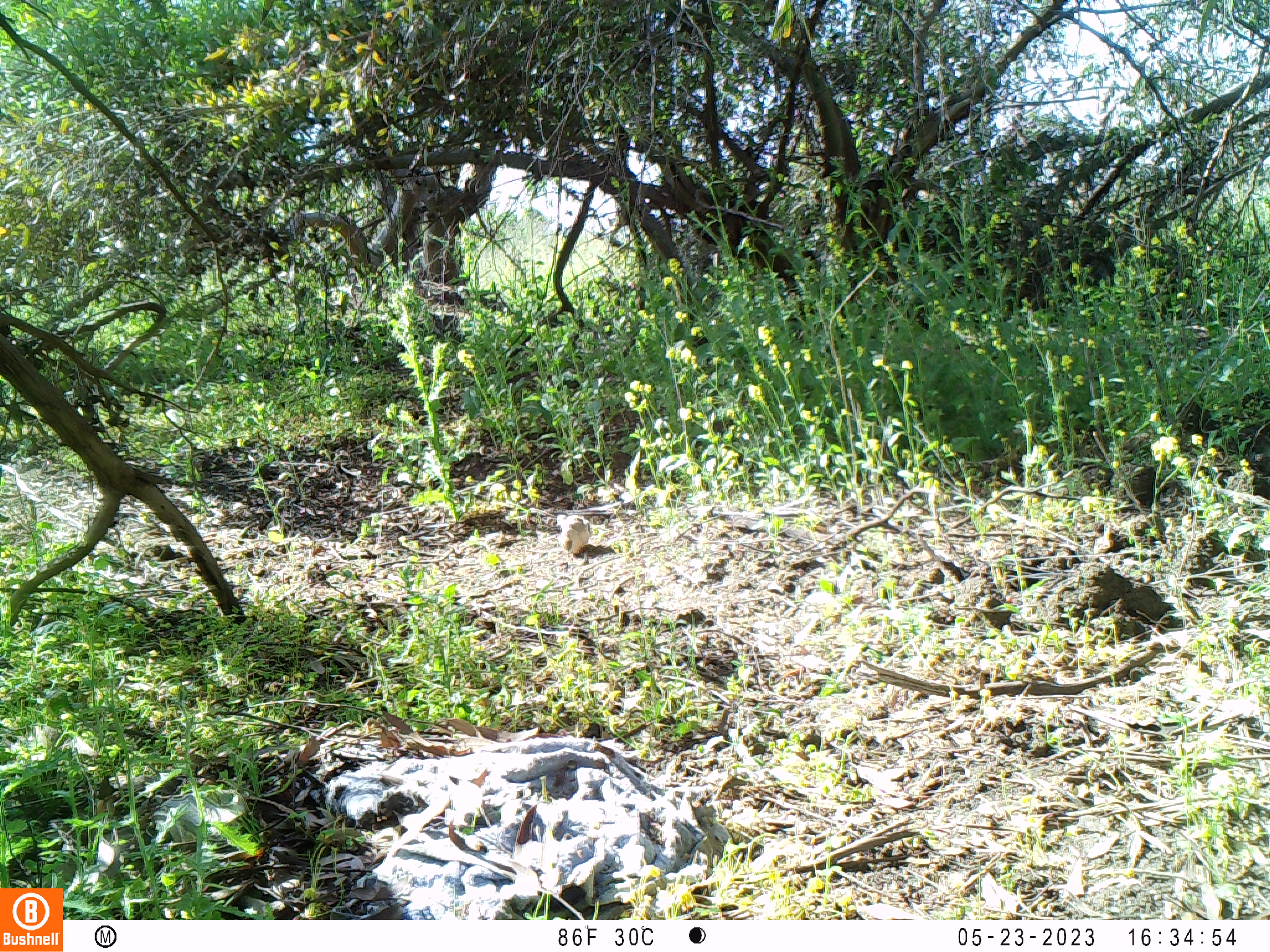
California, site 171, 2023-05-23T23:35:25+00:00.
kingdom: Animalia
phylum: Chordata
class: Aves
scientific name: Aves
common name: bird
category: unknown bird